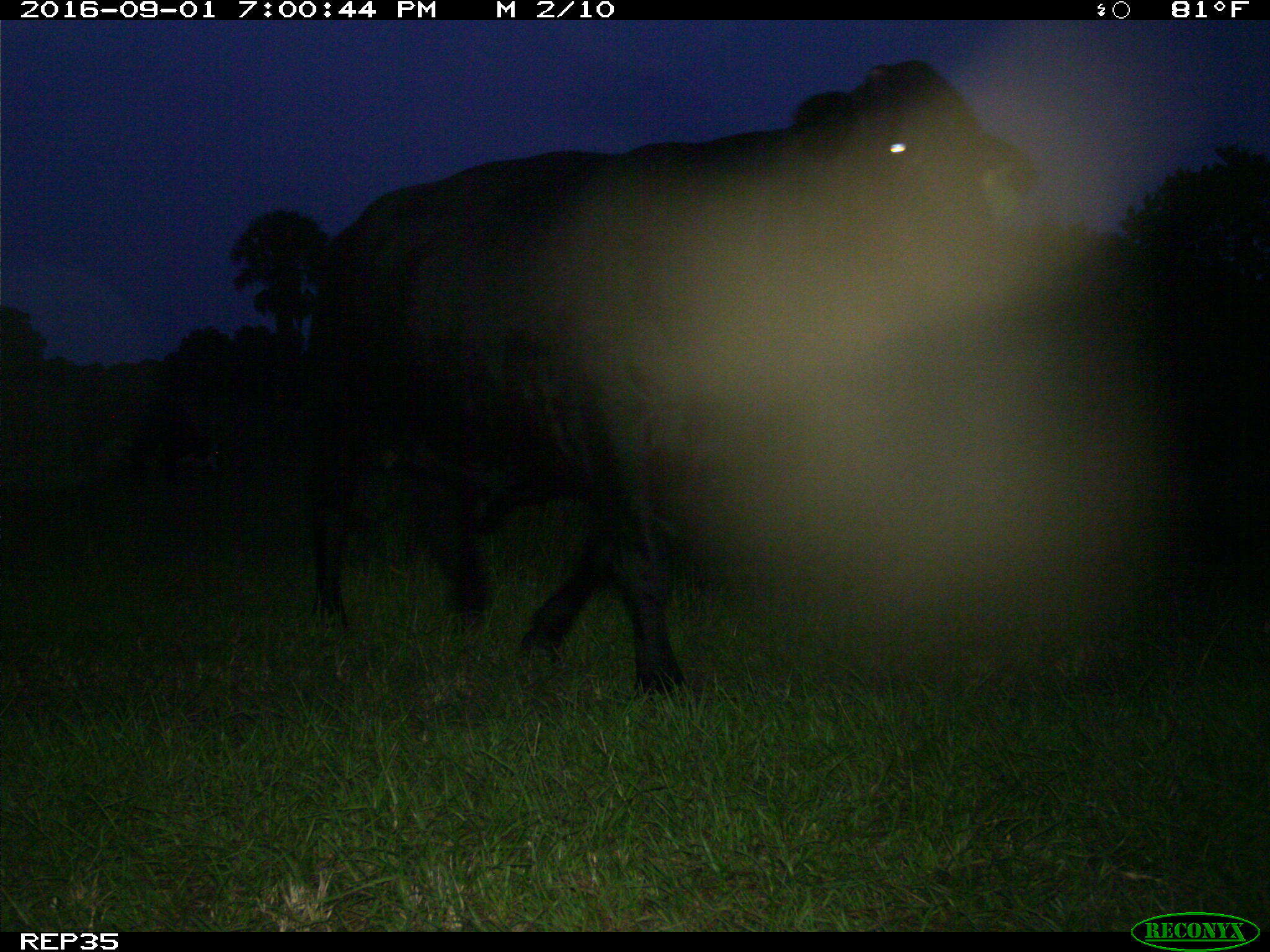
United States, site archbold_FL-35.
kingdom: Animalia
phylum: Chordata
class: Mammalia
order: Artiodactyla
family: Bovidae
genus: Bos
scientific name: Bos taurus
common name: domestic cow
Bos taurus (domestic cow).